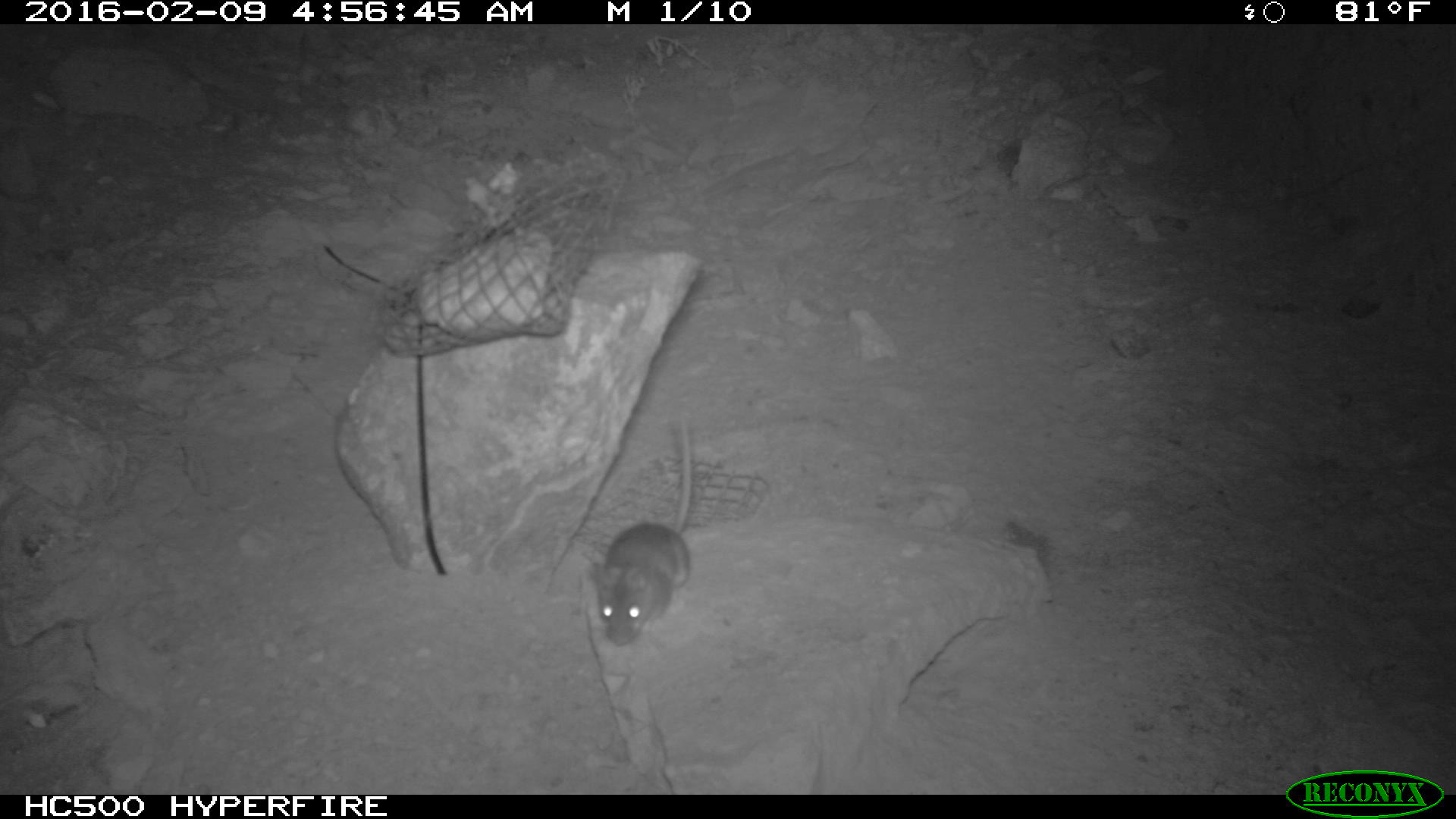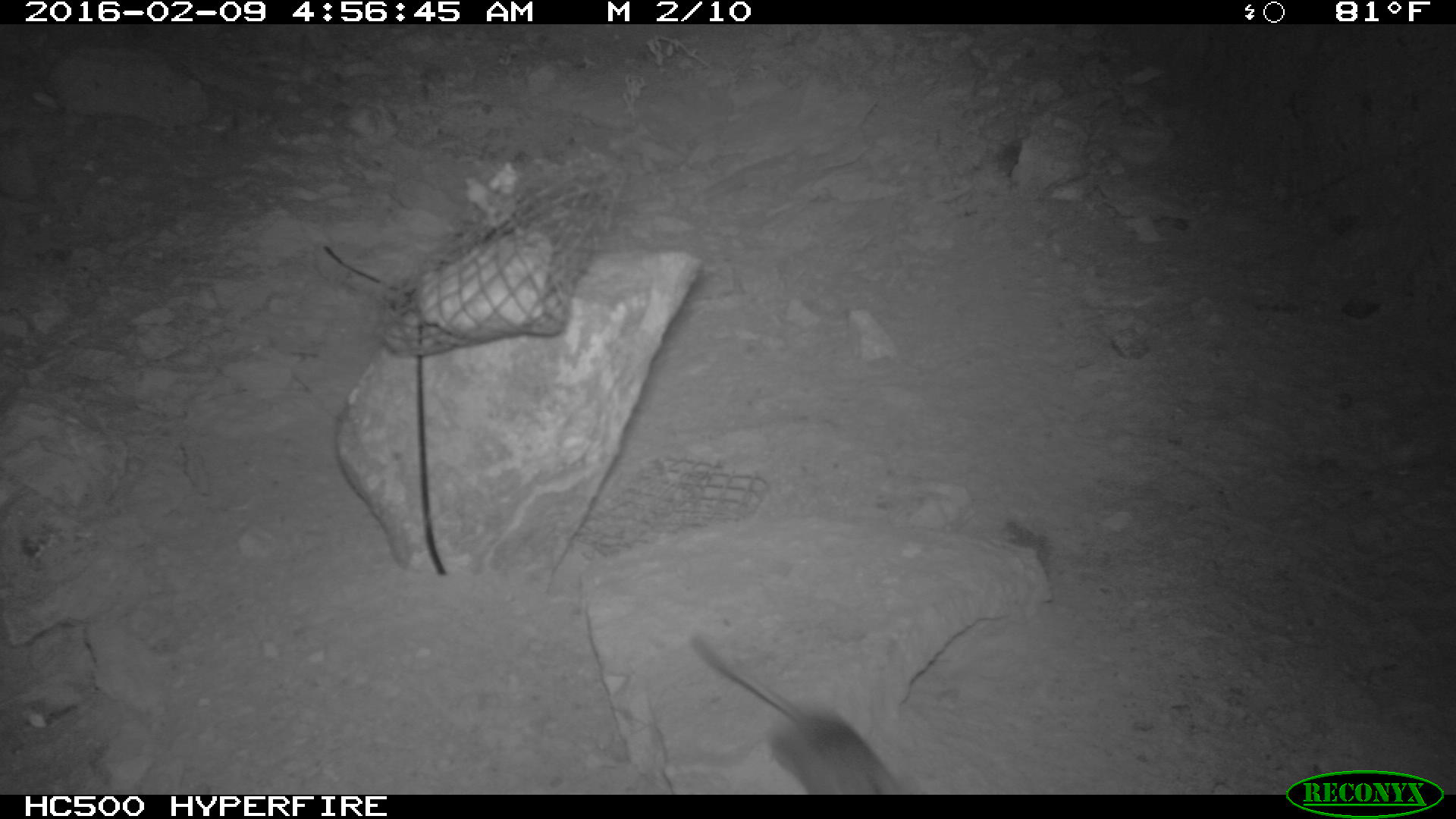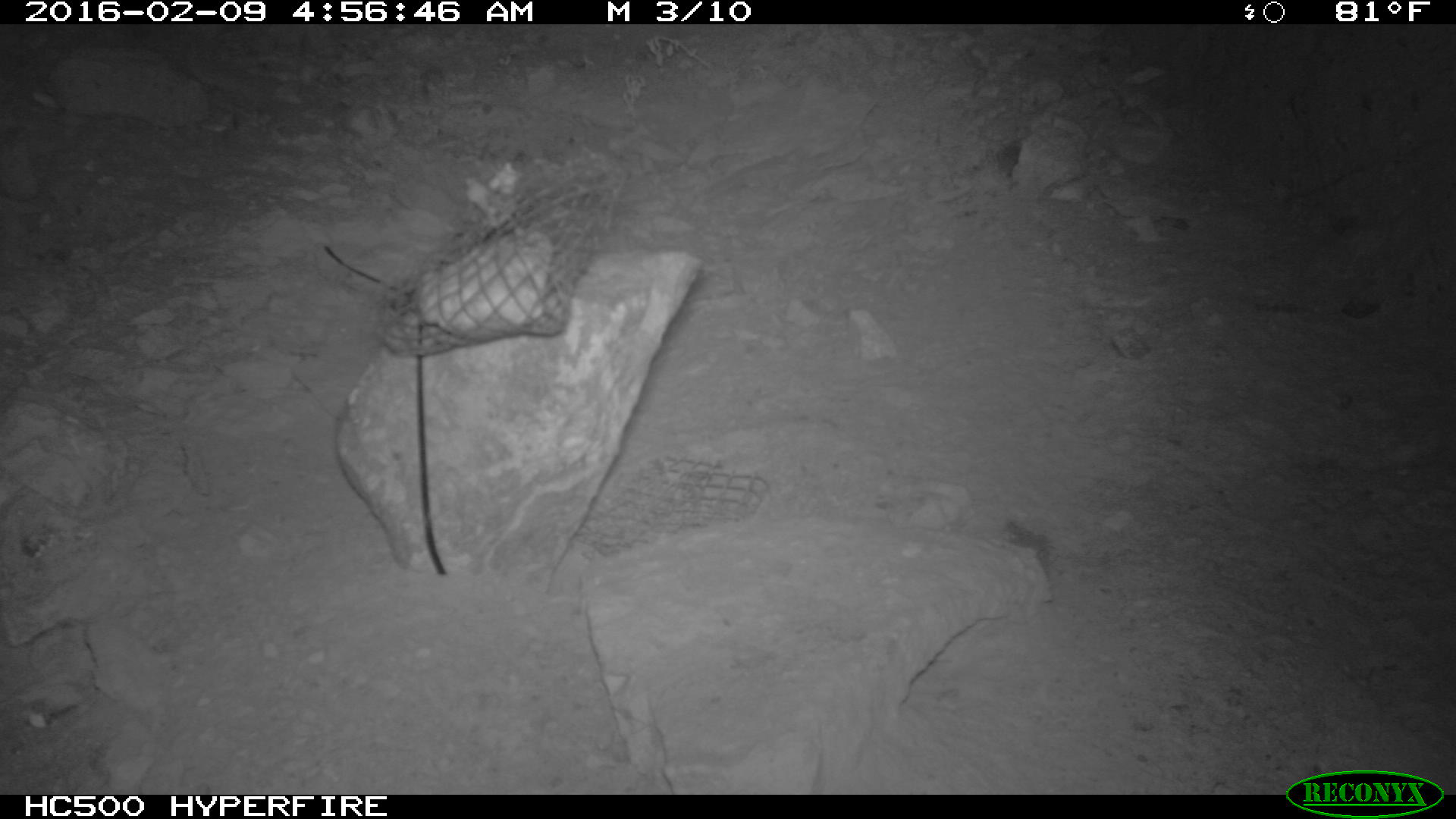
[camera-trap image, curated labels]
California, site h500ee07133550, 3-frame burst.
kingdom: Animalia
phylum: Chordata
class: Mammalia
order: Rodentia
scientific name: Rodentia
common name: rodent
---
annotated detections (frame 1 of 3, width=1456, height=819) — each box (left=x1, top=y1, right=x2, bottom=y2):
rodent: (left=590, top=404, right=695, bottom=645)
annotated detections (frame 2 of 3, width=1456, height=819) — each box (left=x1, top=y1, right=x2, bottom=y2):
rodent: (left=680, top=628, right=899, bottom=793)